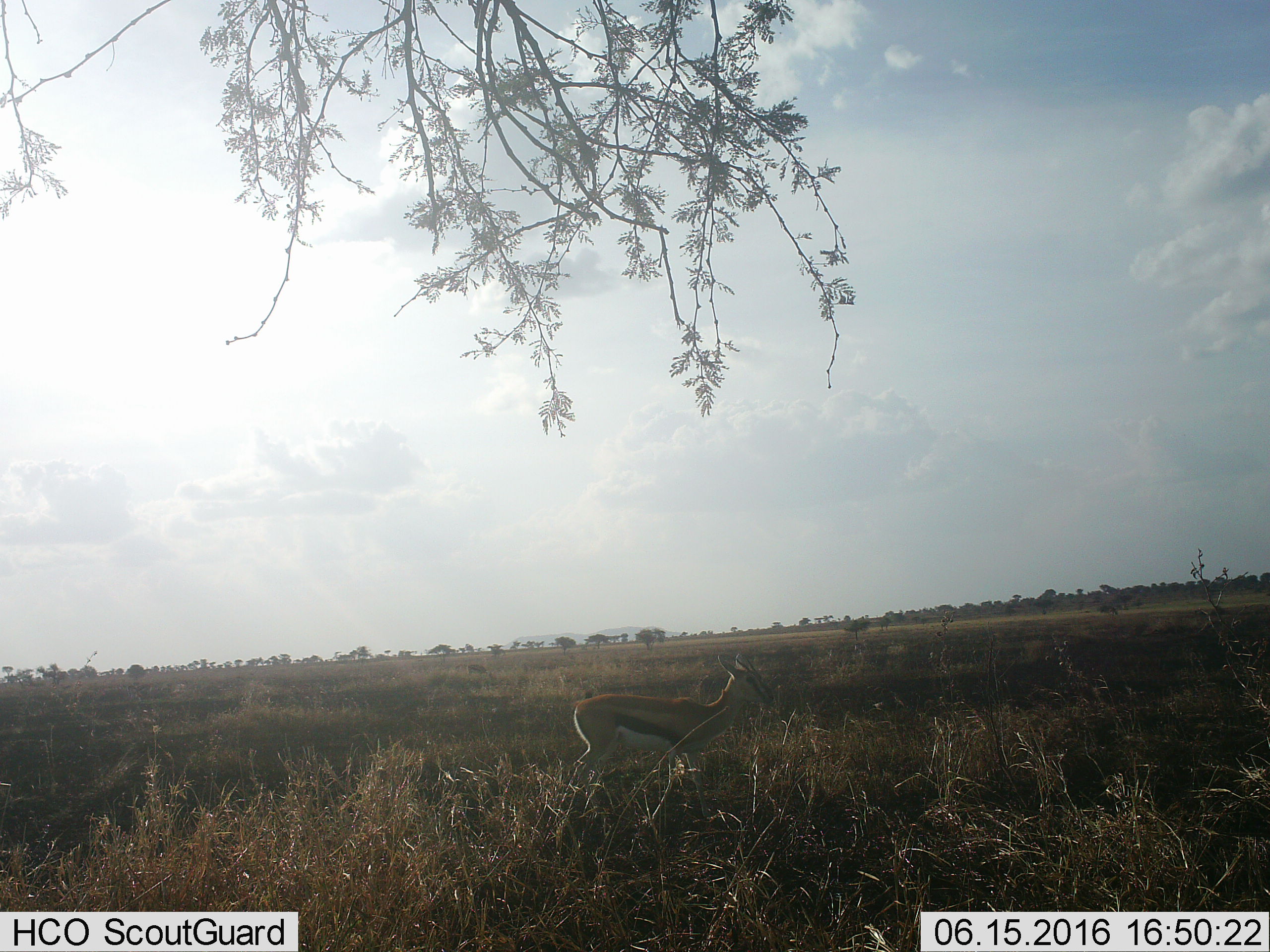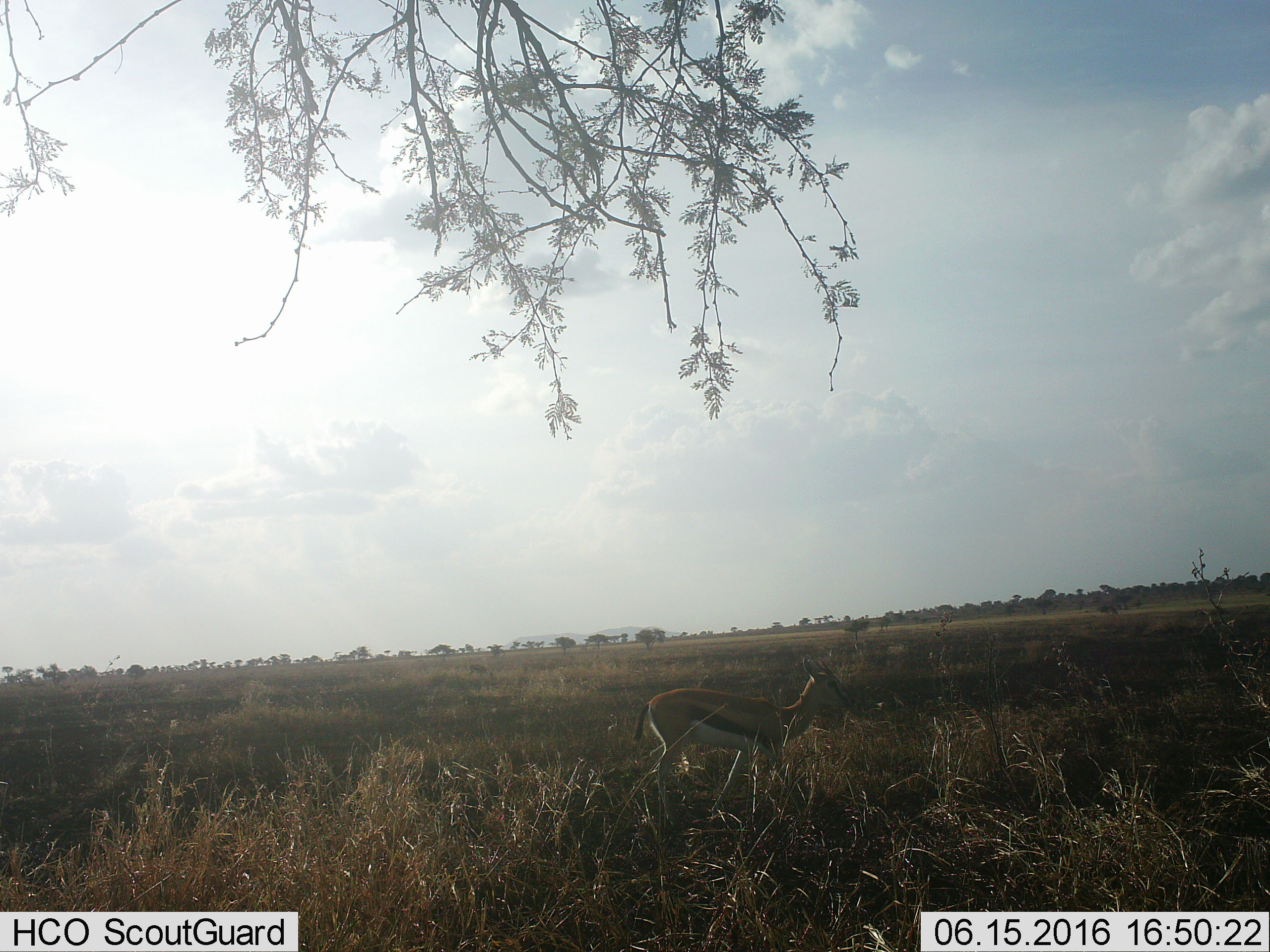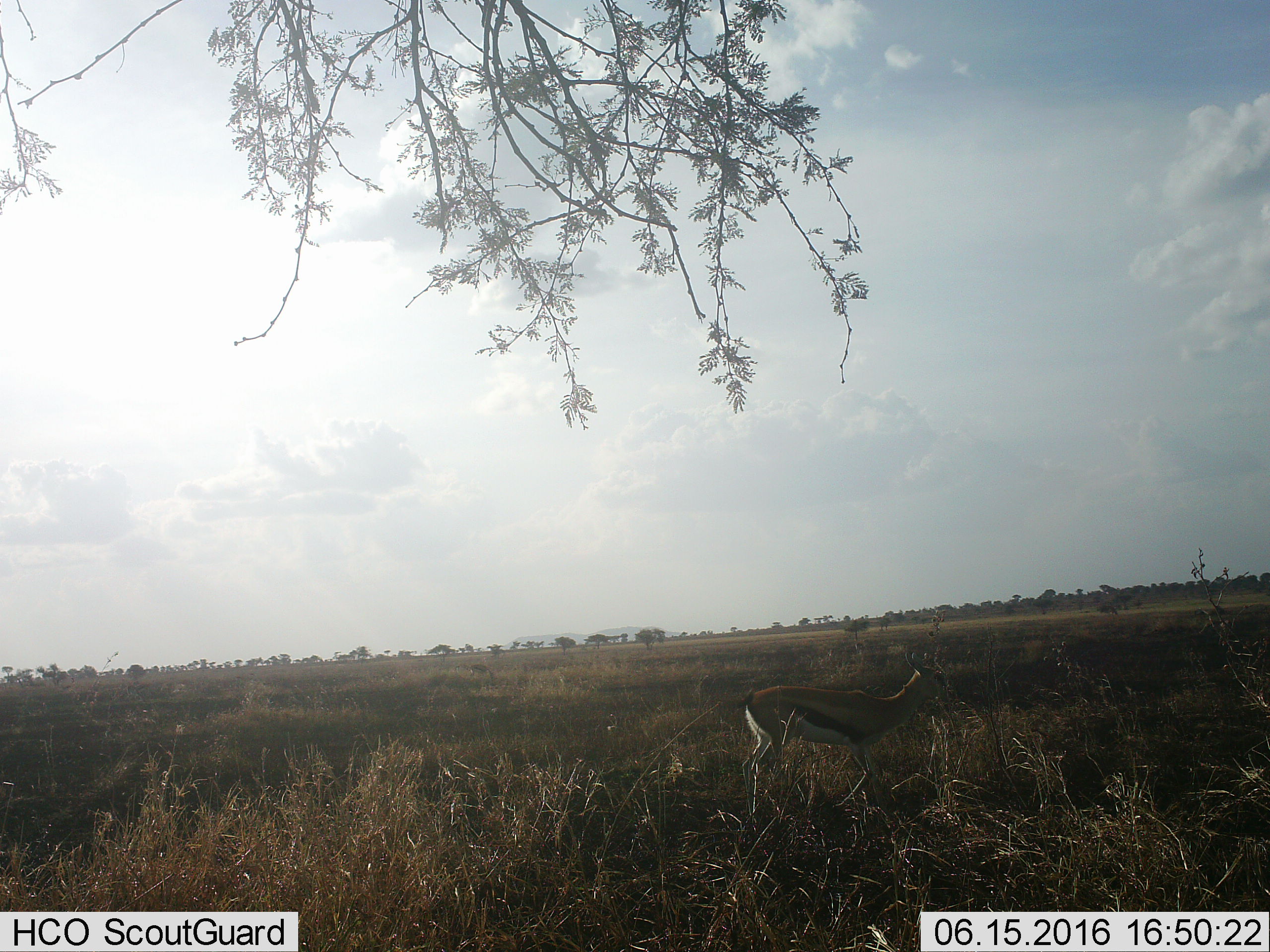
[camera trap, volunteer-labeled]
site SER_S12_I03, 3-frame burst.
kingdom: Animalia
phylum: Chordata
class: Mammalia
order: Artiodactyla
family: Bovidae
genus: Eudorcas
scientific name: Eudorcas thomsonii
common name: thomson's gazelle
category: gazellethomsons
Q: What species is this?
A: Gazellethomsons (thomson's gazelle) (Eudorcas thomsonii).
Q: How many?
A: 1.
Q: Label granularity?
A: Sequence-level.